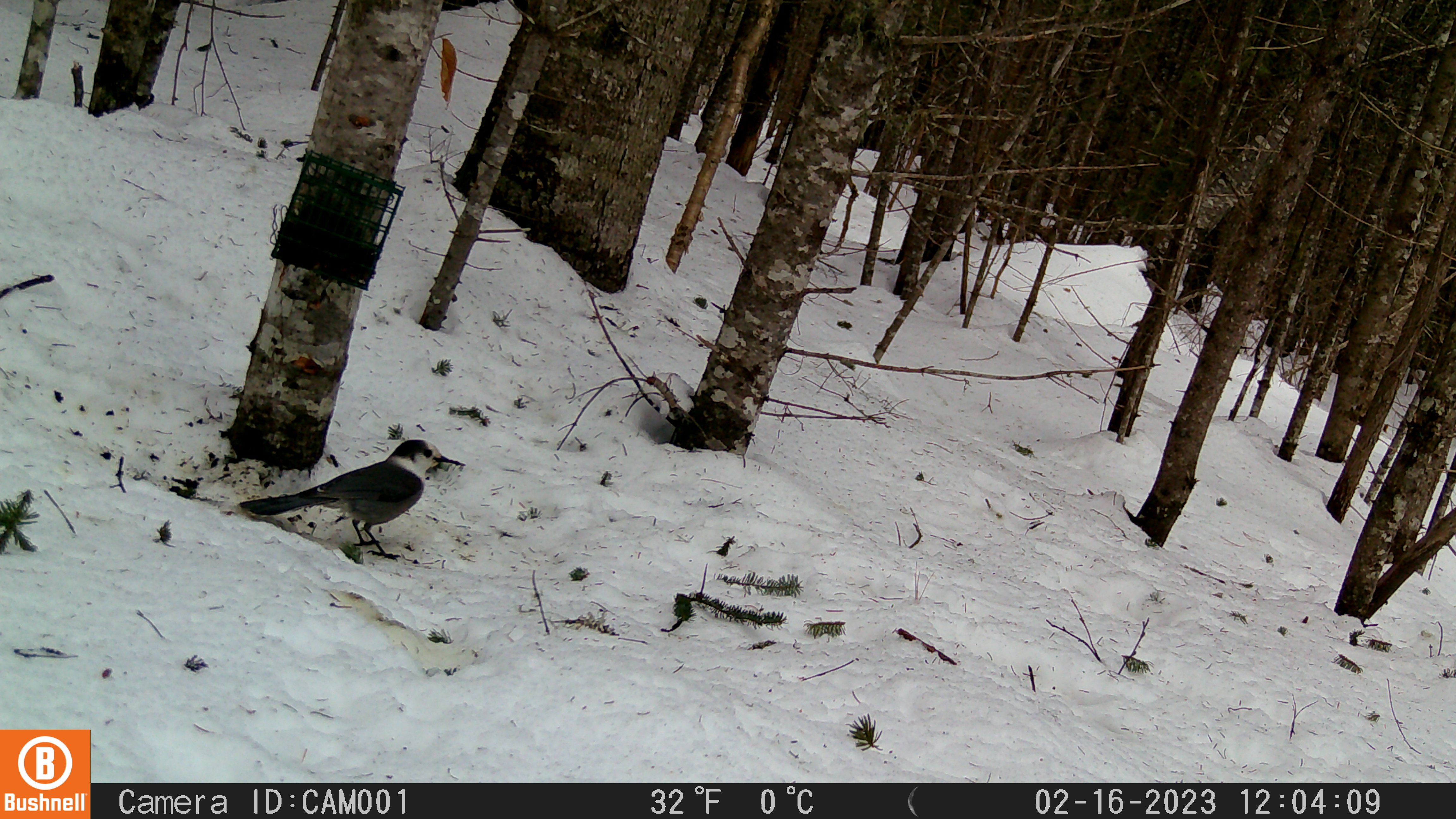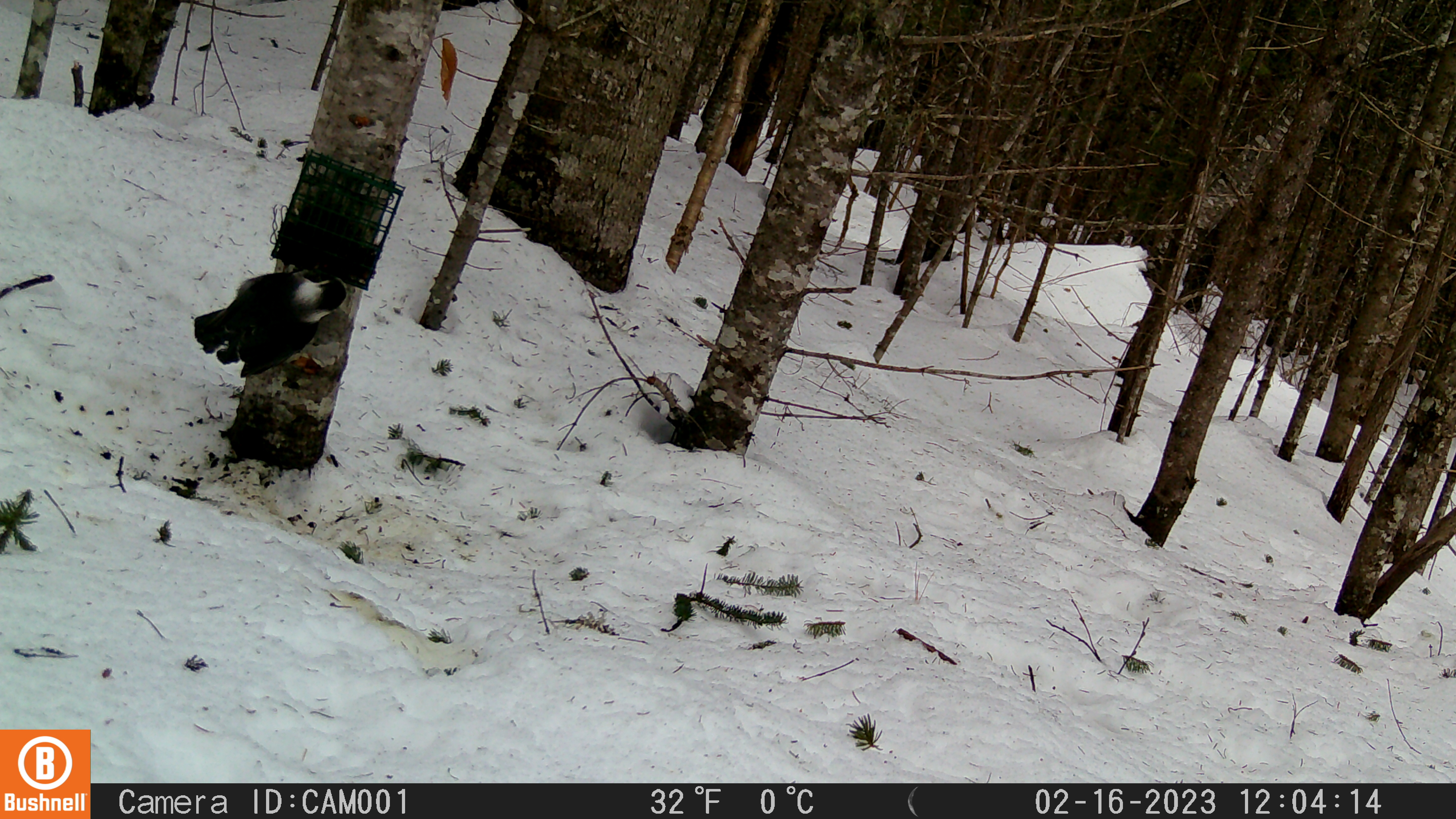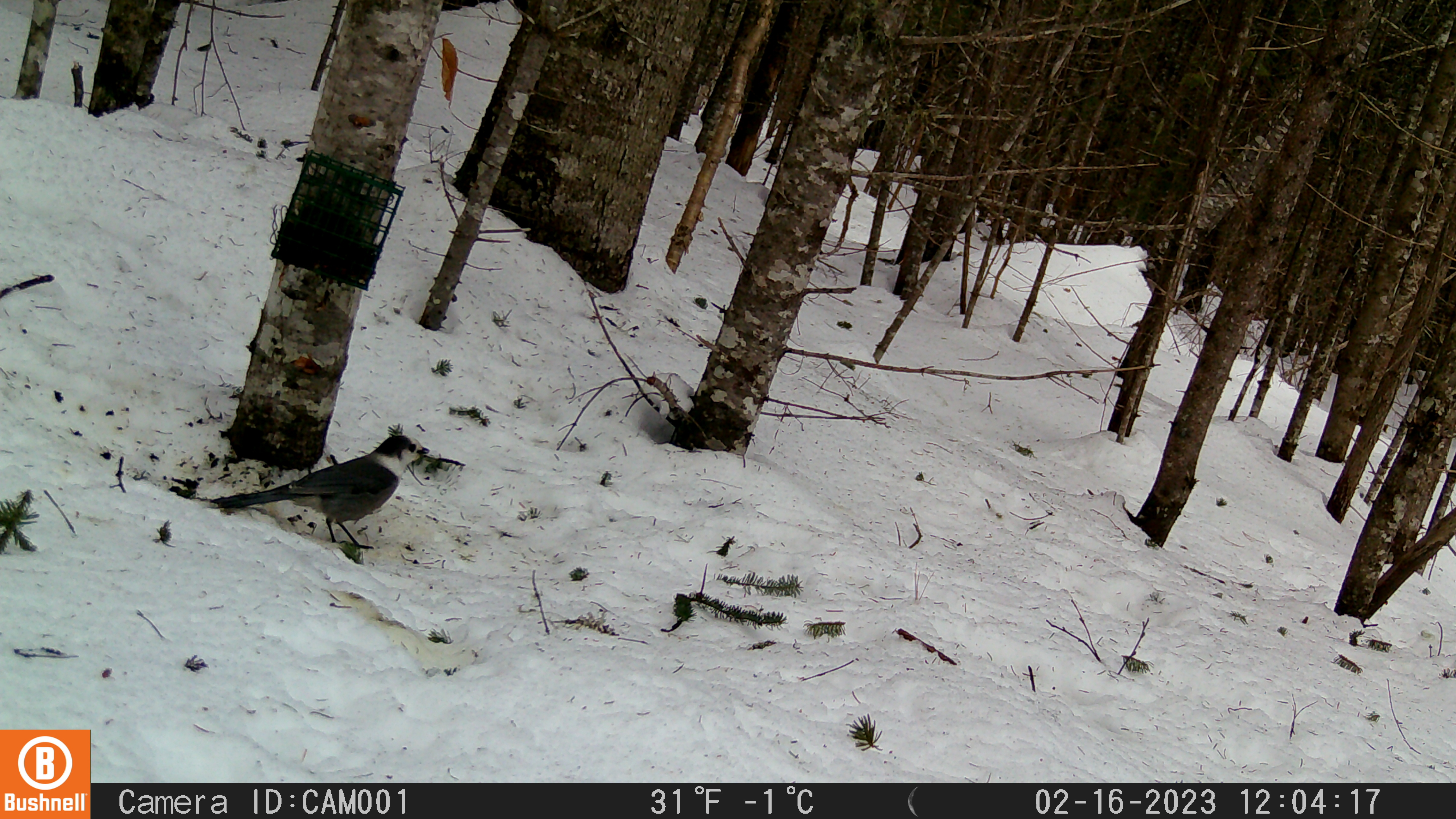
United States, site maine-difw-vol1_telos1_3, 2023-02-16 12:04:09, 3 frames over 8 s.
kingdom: Animalia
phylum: Chordata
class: Aves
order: Passeriformes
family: Corvidae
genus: Perisoreus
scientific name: Perisoreus canadensis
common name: canada jay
Canada jay (Perisoreus canadensis).